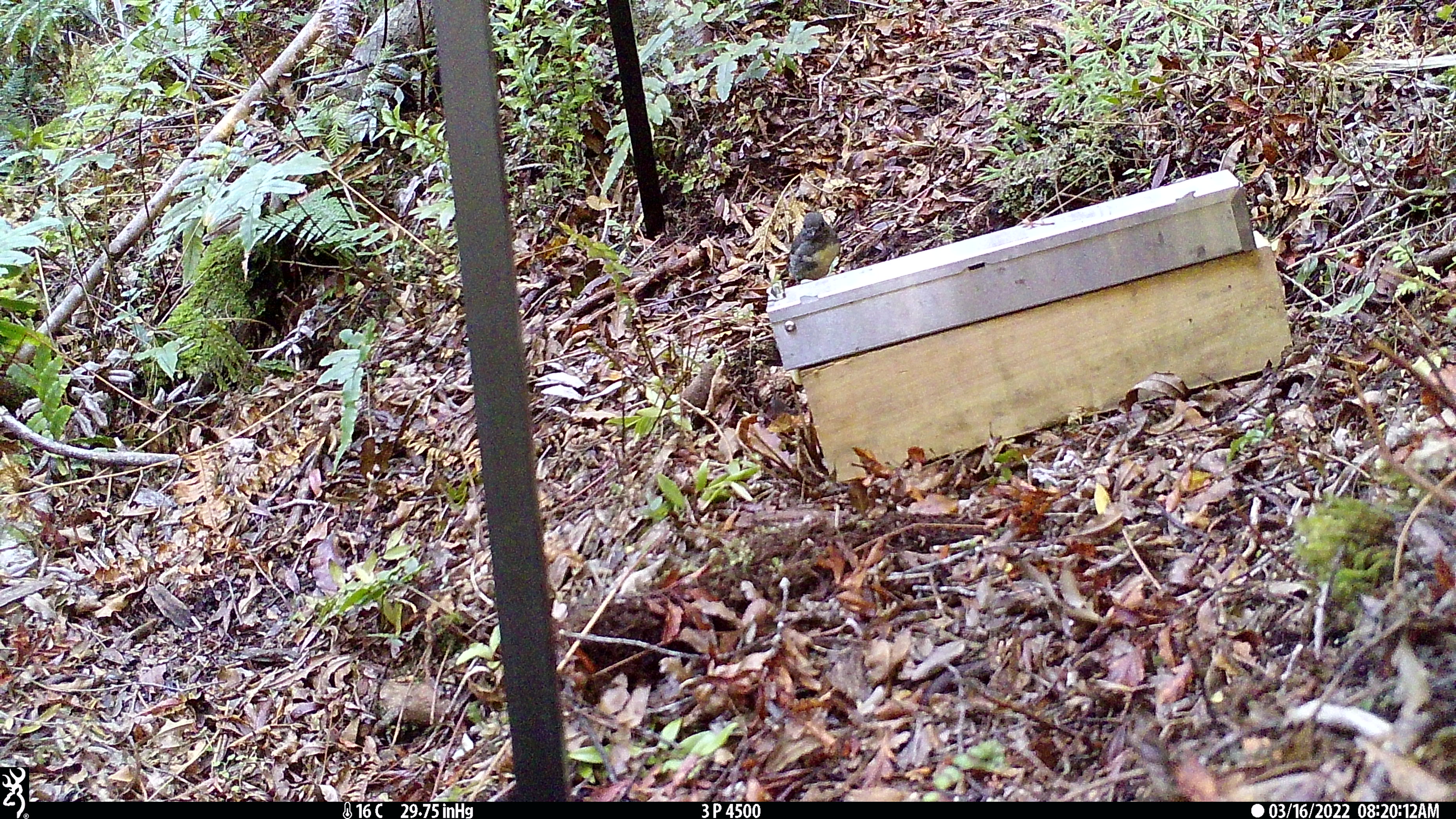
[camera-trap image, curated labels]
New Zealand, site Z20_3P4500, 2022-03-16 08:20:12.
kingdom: Animalia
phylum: Chordata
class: Aves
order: Passeriformes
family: Petroicidae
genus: Petroica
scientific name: Petroica macrocephala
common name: tomtit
Tomtit (Petroica macrocephala).